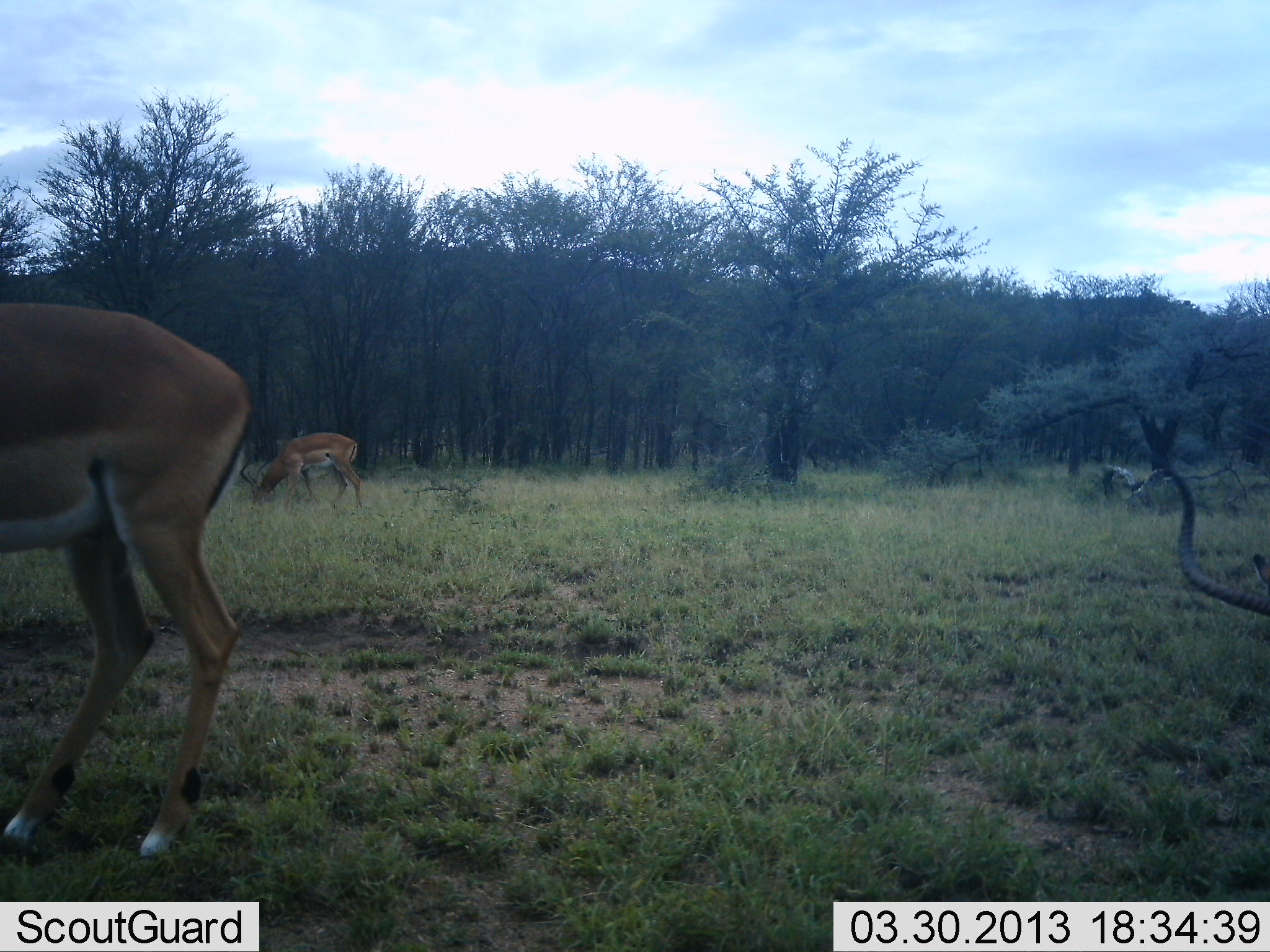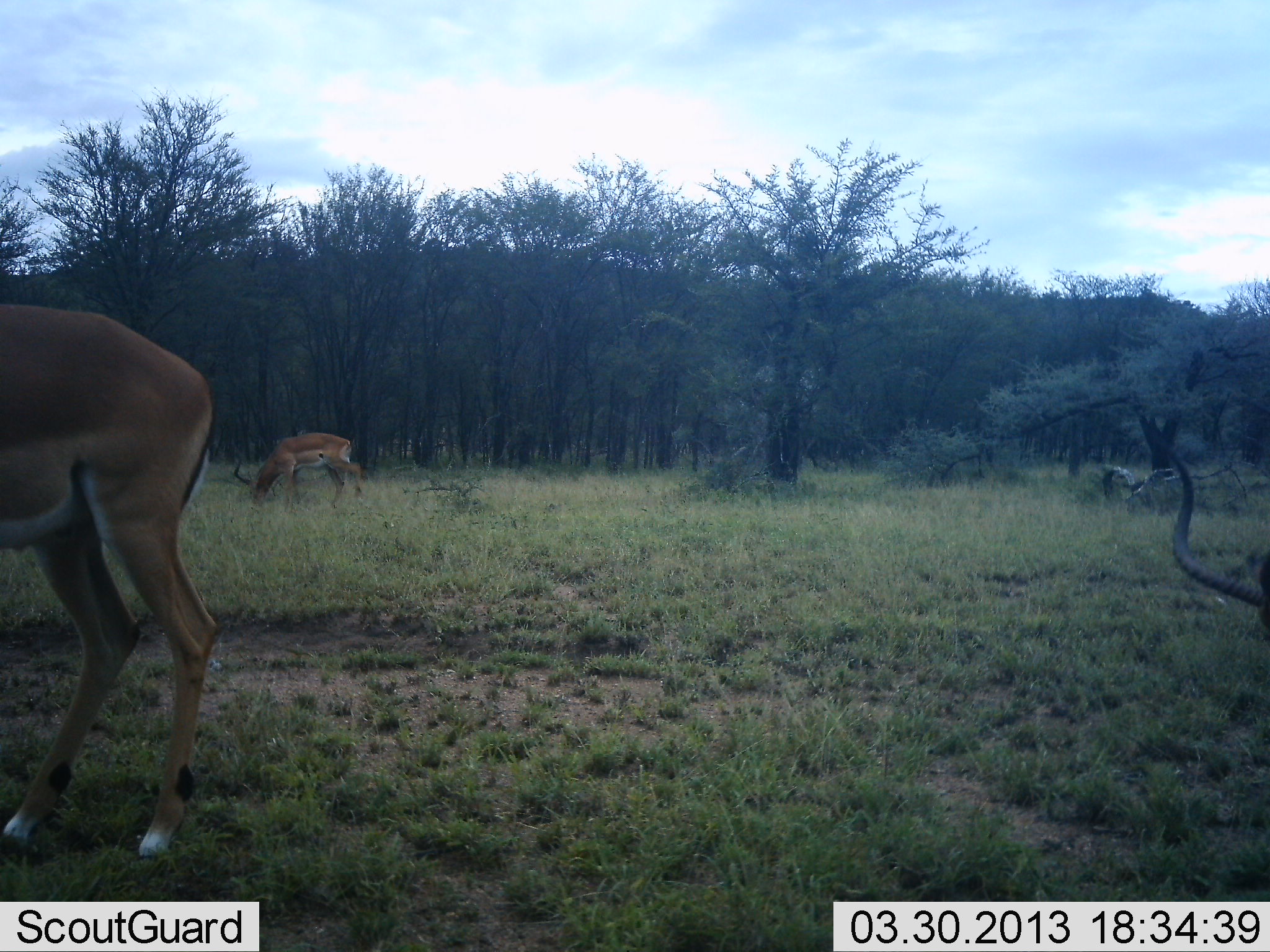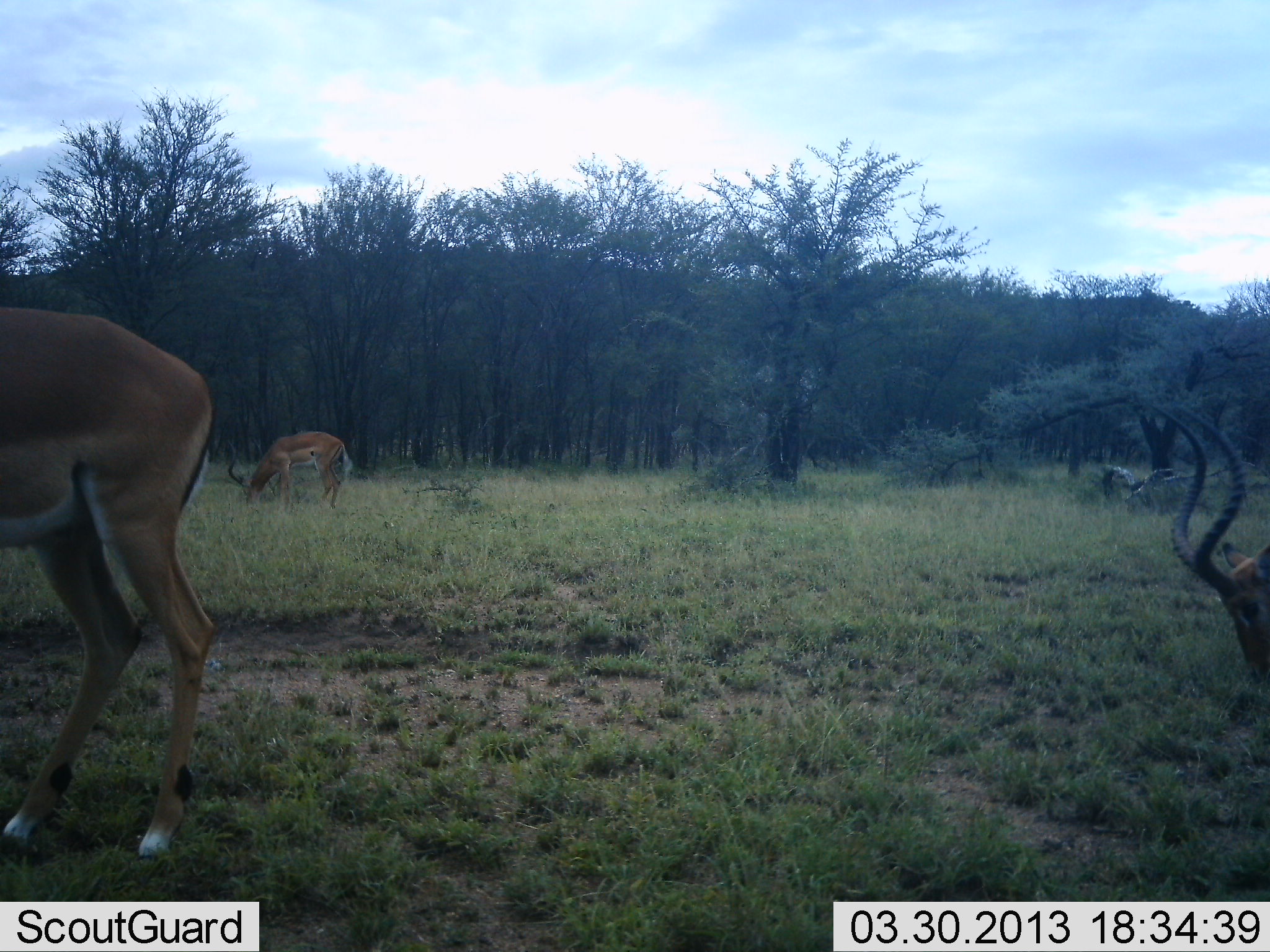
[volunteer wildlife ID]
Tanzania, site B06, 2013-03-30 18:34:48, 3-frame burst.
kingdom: Animalia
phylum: Chordata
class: Mammalia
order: Artiodactyla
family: Bovidae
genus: Aepyceros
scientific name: Aepyceros melampus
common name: impala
Impala (Aepyceros melampus), count 3. Behavior (volunteer vote fractions): standing 22%, resting 0%, moving 6%, interacting 0%. Young present (vote fraction): 0%. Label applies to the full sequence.